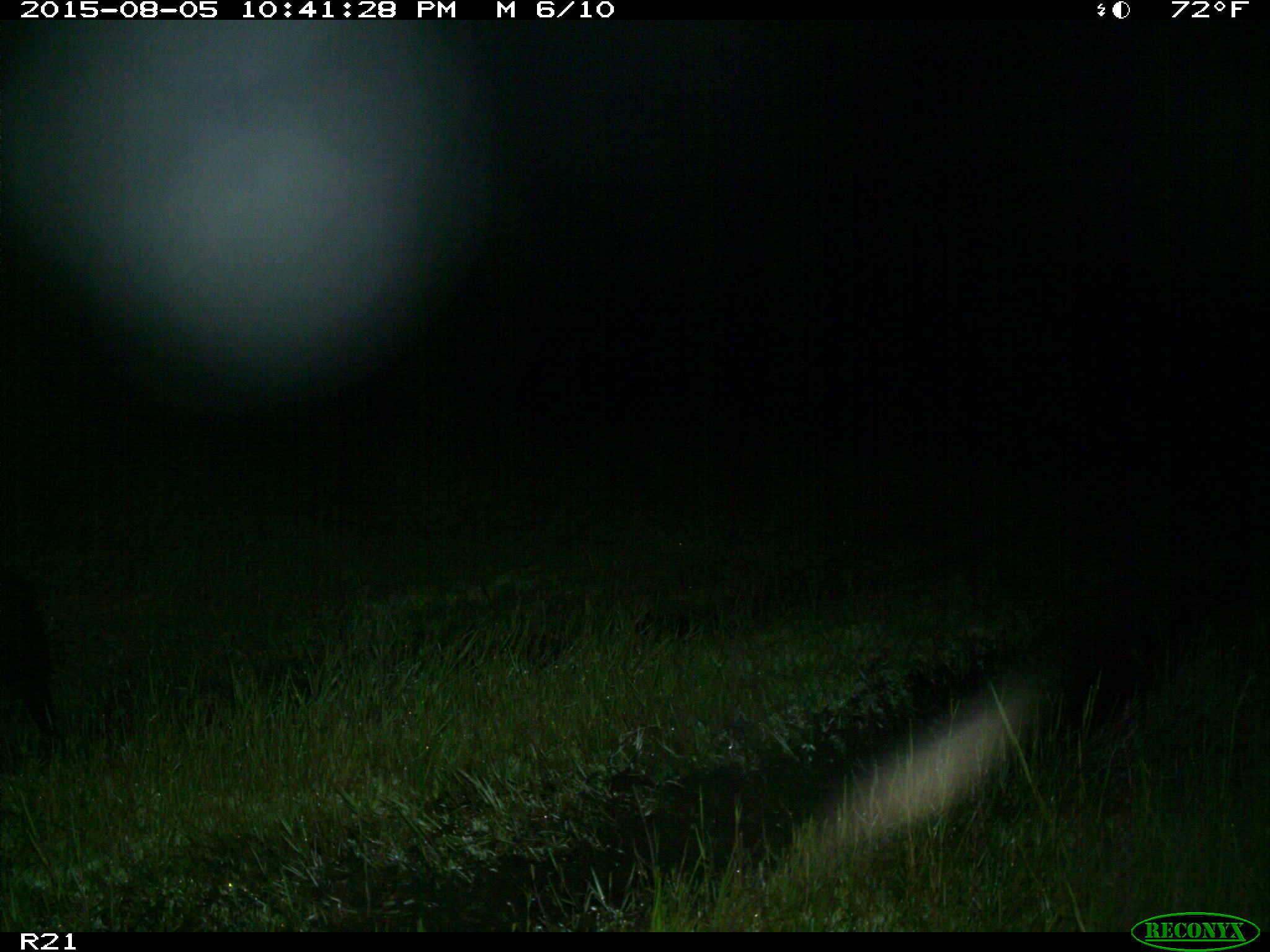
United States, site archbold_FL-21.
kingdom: Animalia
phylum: Chordata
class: Mammalia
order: Artiodactyla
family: Suidae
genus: Sus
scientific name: Sus scrofa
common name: wild boar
Sus scrofa (wild boar).